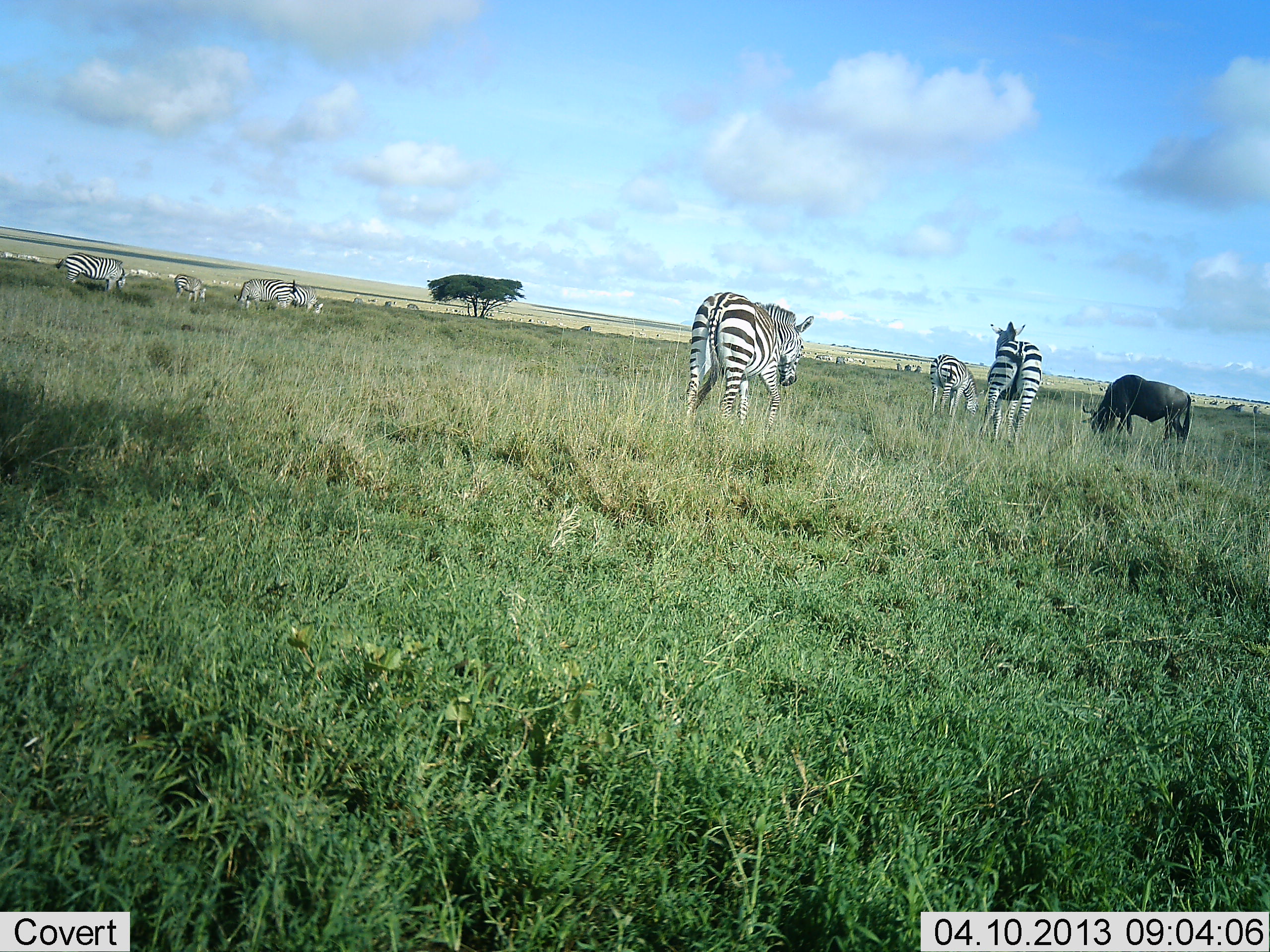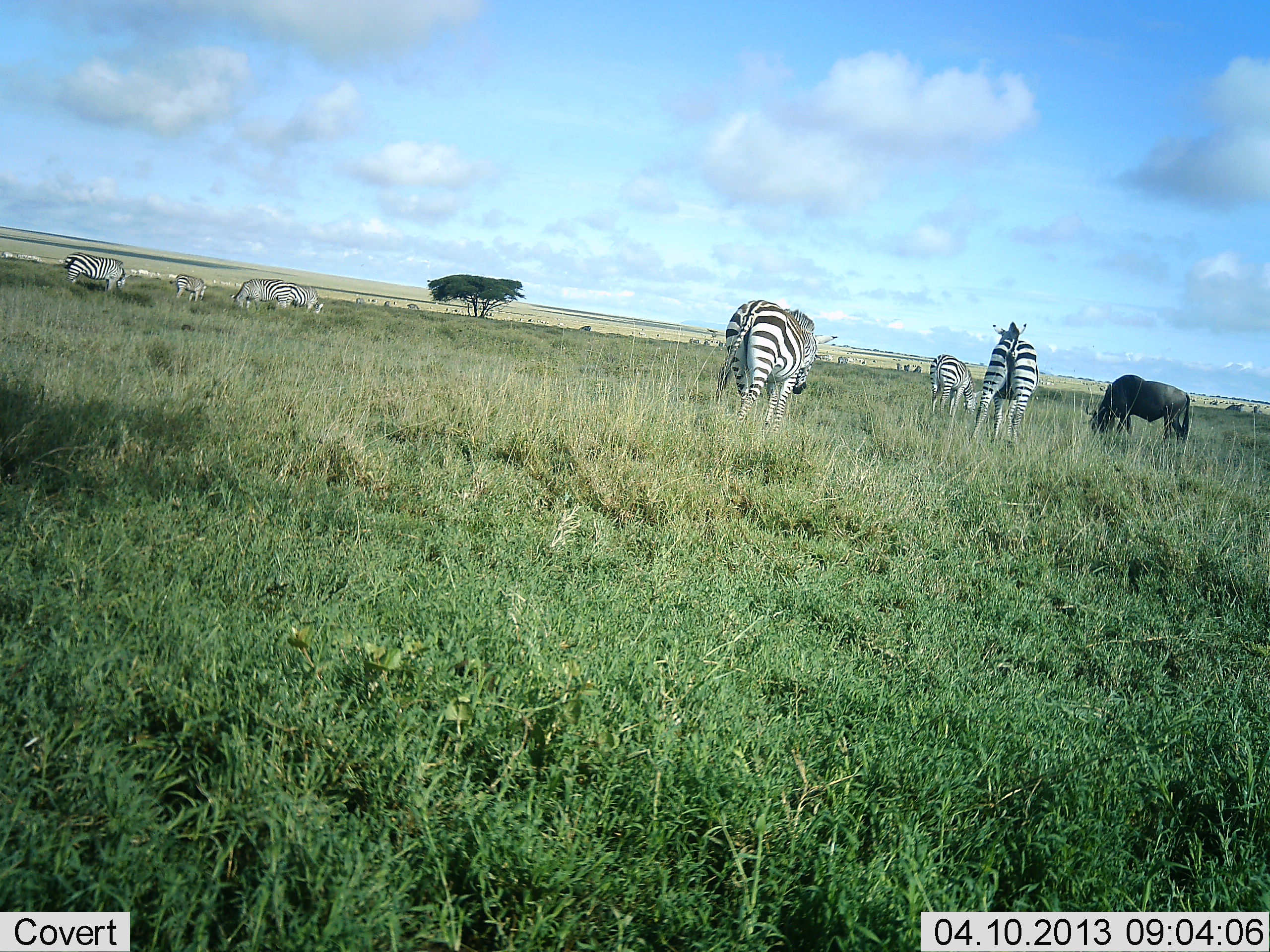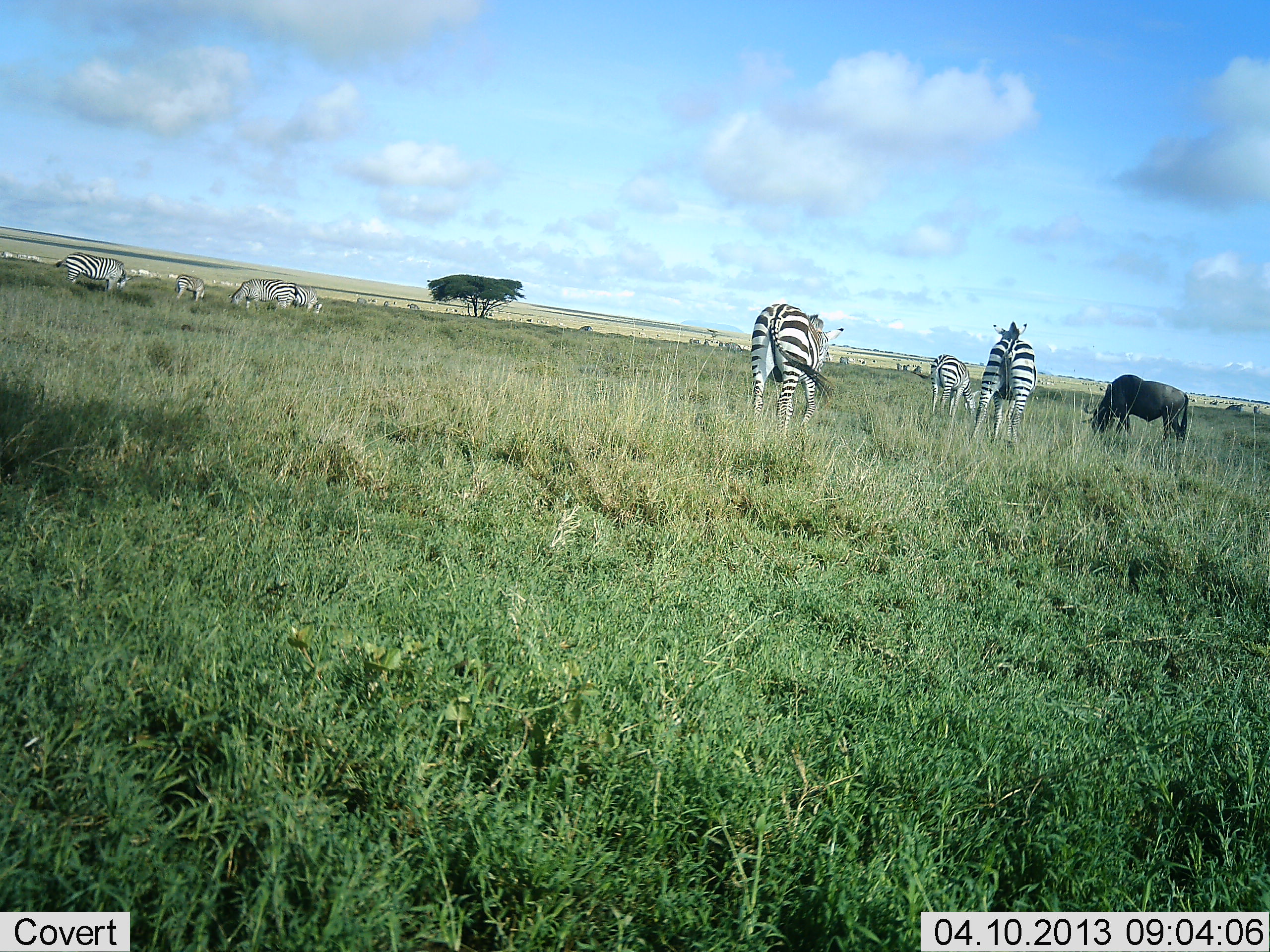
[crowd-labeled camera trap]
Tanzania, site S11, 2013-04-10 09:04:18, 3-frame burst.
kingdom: Animalia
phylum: Chordata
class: Mammalia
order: Artiodactyla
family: Bovidae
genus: Connochaetes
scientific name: Connochaetes taurinus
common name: blue wildebeest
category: wildebeest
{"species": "wildebeest (blue wildebeest) (Connochaetes taurinus)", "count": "1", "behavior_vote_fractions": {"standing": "13%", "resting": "0%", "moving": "10%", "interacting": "3%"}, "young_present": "0%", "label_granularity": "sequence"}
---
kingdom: Animalia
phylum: Chordata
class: Mammalia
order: Perissodactyla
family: Equidae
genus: Equus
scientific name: Equus quagga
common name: plains zebra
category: zebra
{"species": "zebra (plains zebra) (Equus quagga)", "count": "7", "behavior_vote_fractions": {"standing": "46%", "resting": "0%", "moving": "46%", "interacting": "6%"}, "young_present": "3%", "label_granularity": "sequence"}